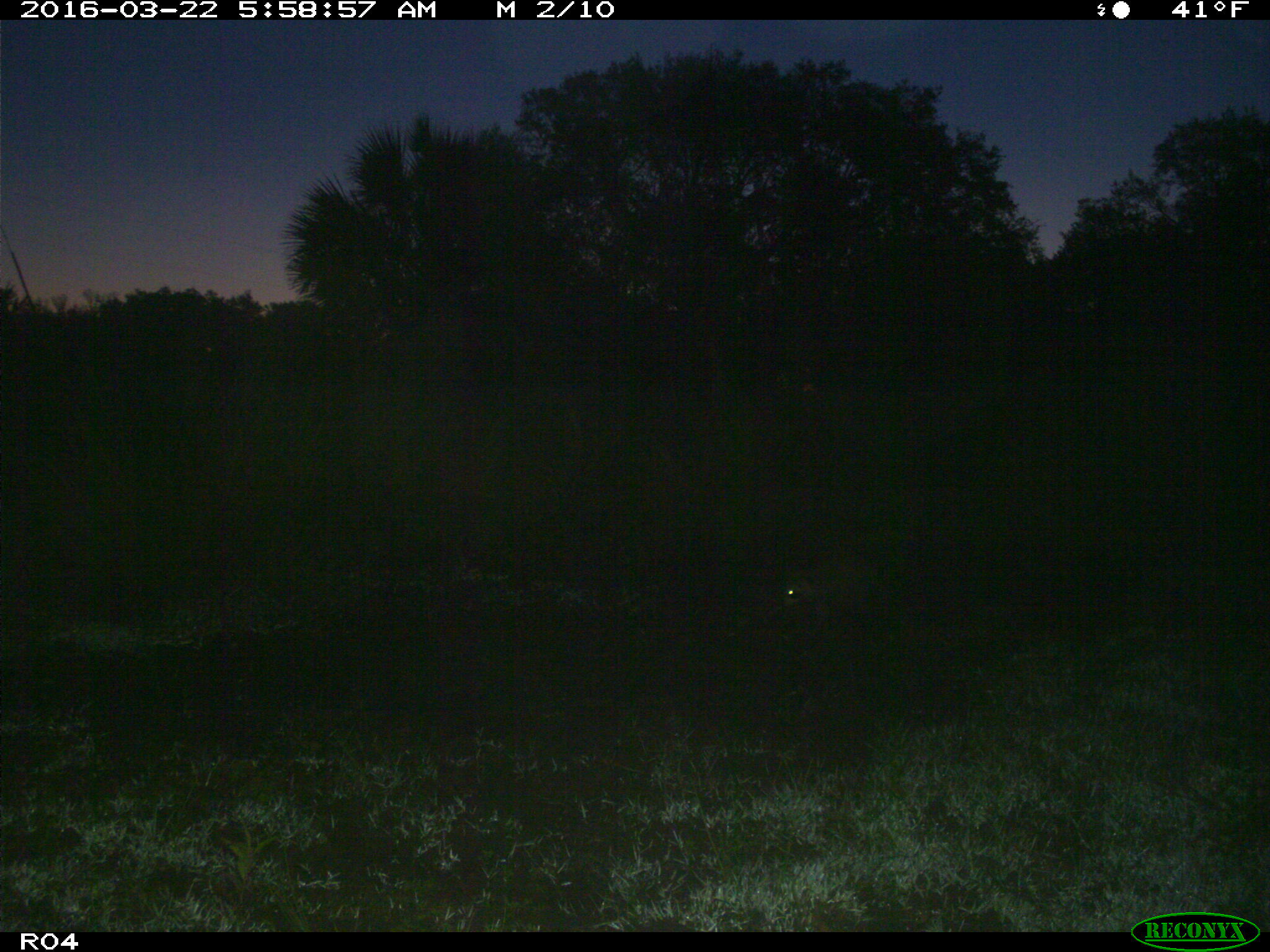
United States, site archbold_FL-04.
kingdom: Animalia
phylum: Chordata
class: Mammalia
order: Carnivora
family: Procyonidae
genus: Procyon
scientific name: Procyon lotor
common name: common raccoon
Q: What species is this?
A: Procyon lotor (common raccoon).